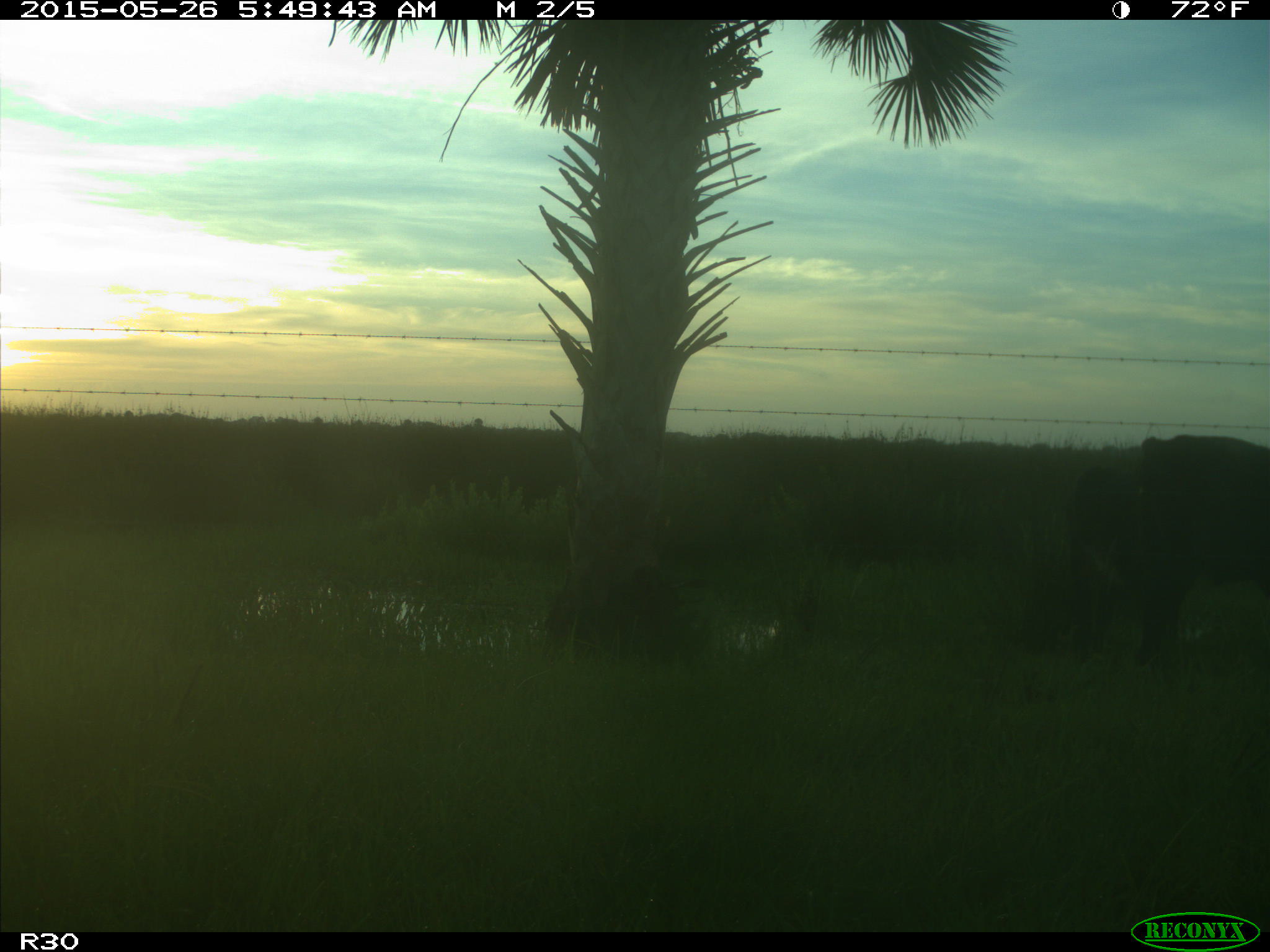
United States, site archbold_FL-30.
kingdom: Animalia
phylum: Chordata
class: Mammalia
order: Artiodactyla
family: Bovidae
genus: Bos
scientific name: Bos taurus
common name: domestic cow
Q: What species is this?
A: Bos taurus (domestic cow).